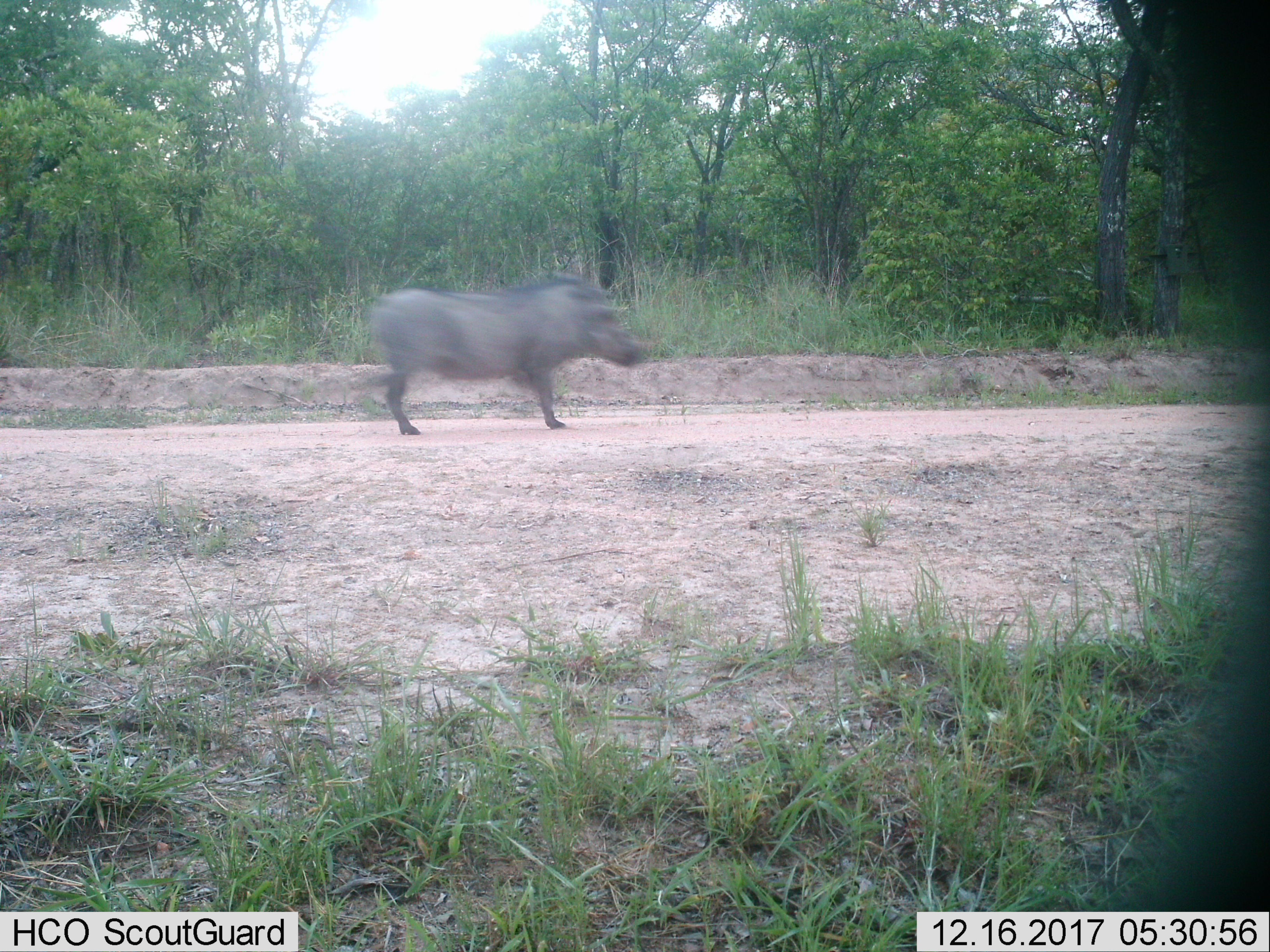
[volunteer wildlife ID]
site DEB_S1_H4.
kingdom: Animalia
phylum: Chordata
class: Mammalia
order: Artiodactyla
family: Suidae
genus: Phacochoerus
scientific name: Phacochoerus africanus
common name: warthog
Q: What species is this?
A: Warthog (Phacochoerus africanus).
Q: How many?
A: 1.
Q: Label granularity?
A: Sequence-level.